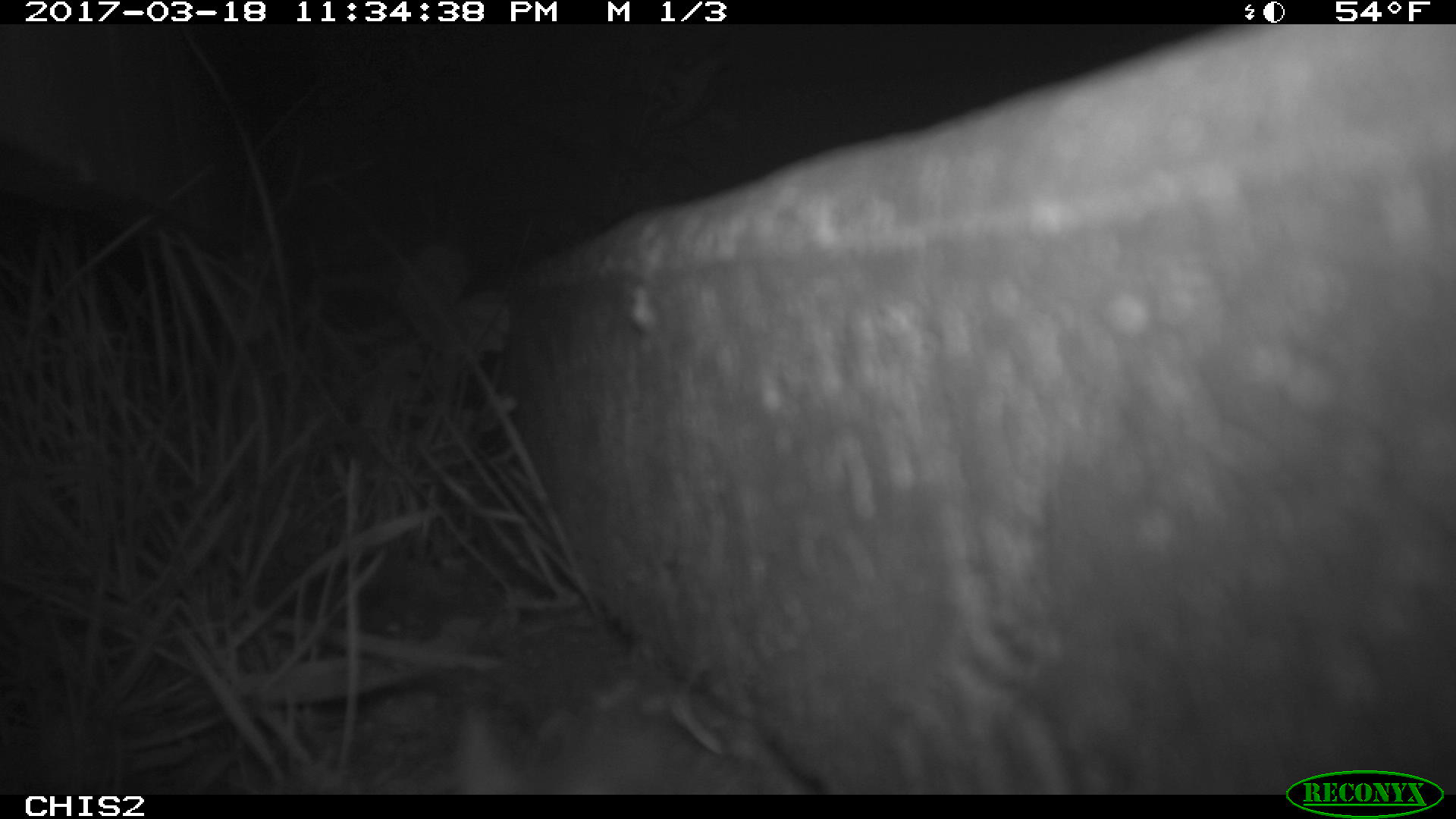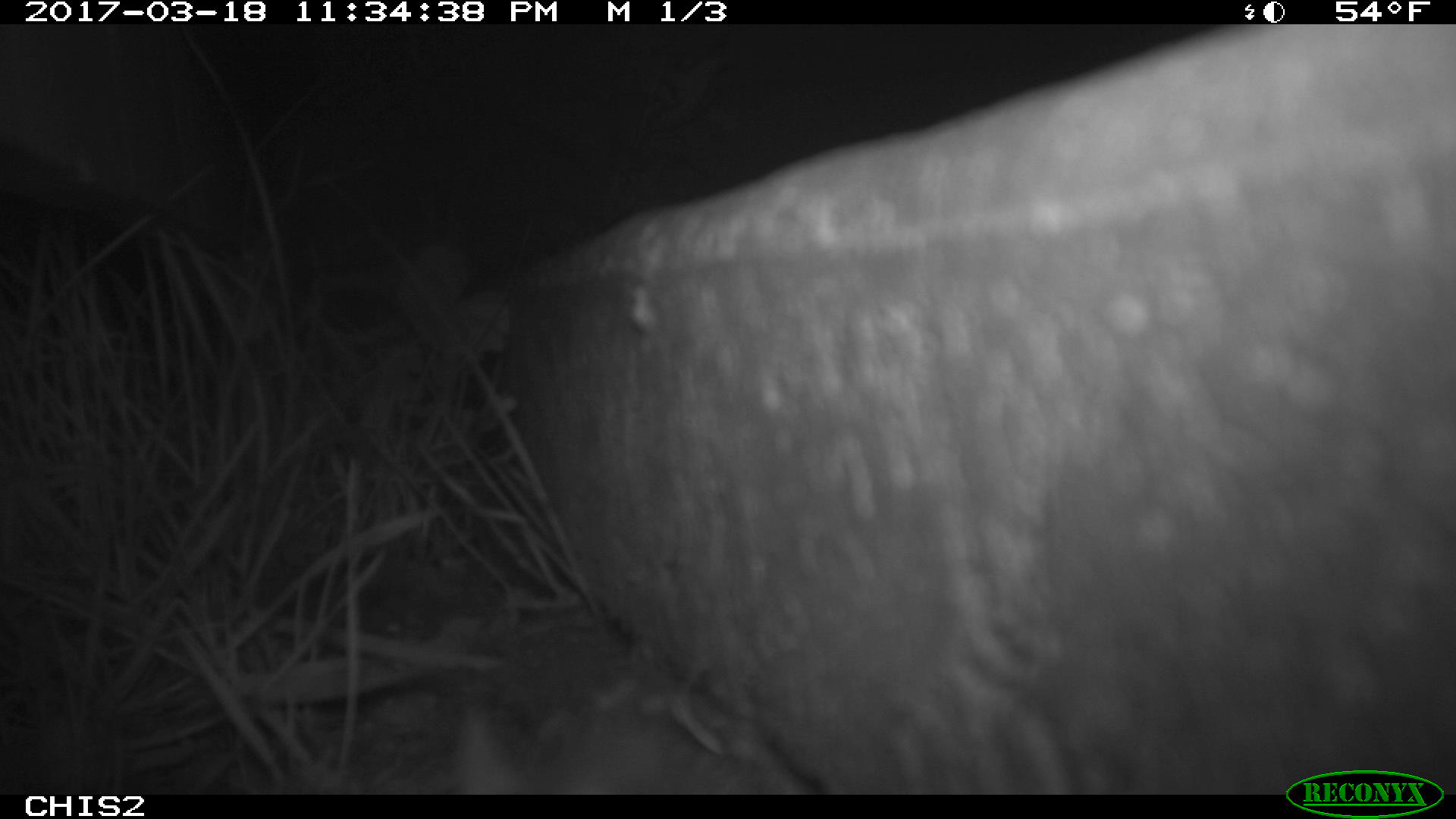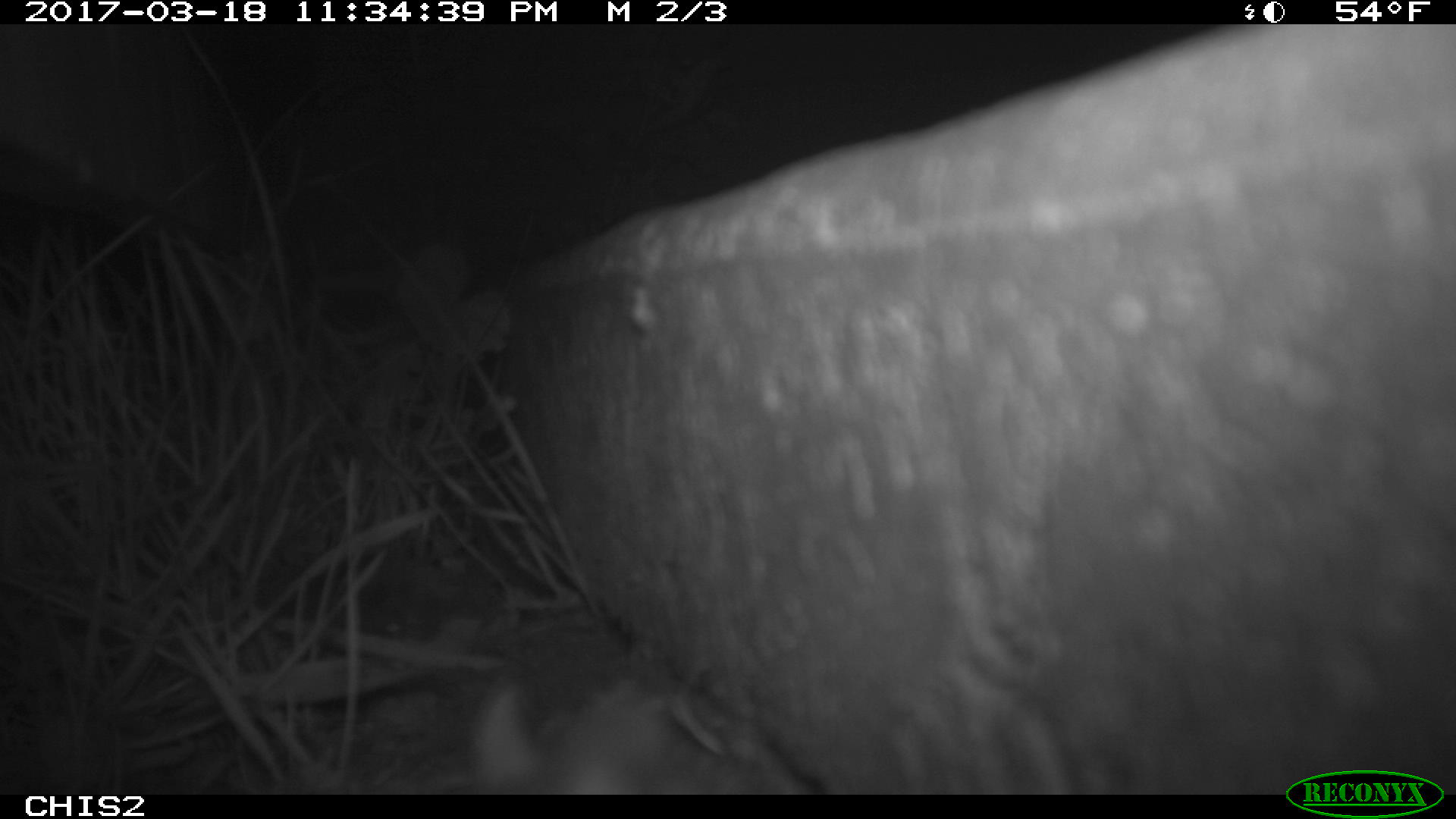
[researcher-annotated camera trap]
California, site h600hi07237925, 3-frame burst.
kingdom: Animalia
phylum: Chordata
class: Mammalia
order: Rodentia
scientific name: Rodentia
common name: rodent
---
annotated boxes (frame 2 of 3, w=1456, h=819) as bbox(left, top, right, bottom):
rodent: bbox(450, 701, 786, 793)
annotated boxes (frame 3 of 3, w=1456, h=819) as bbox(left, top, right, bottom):
rodent: bbox(460, 662, 655, 794)